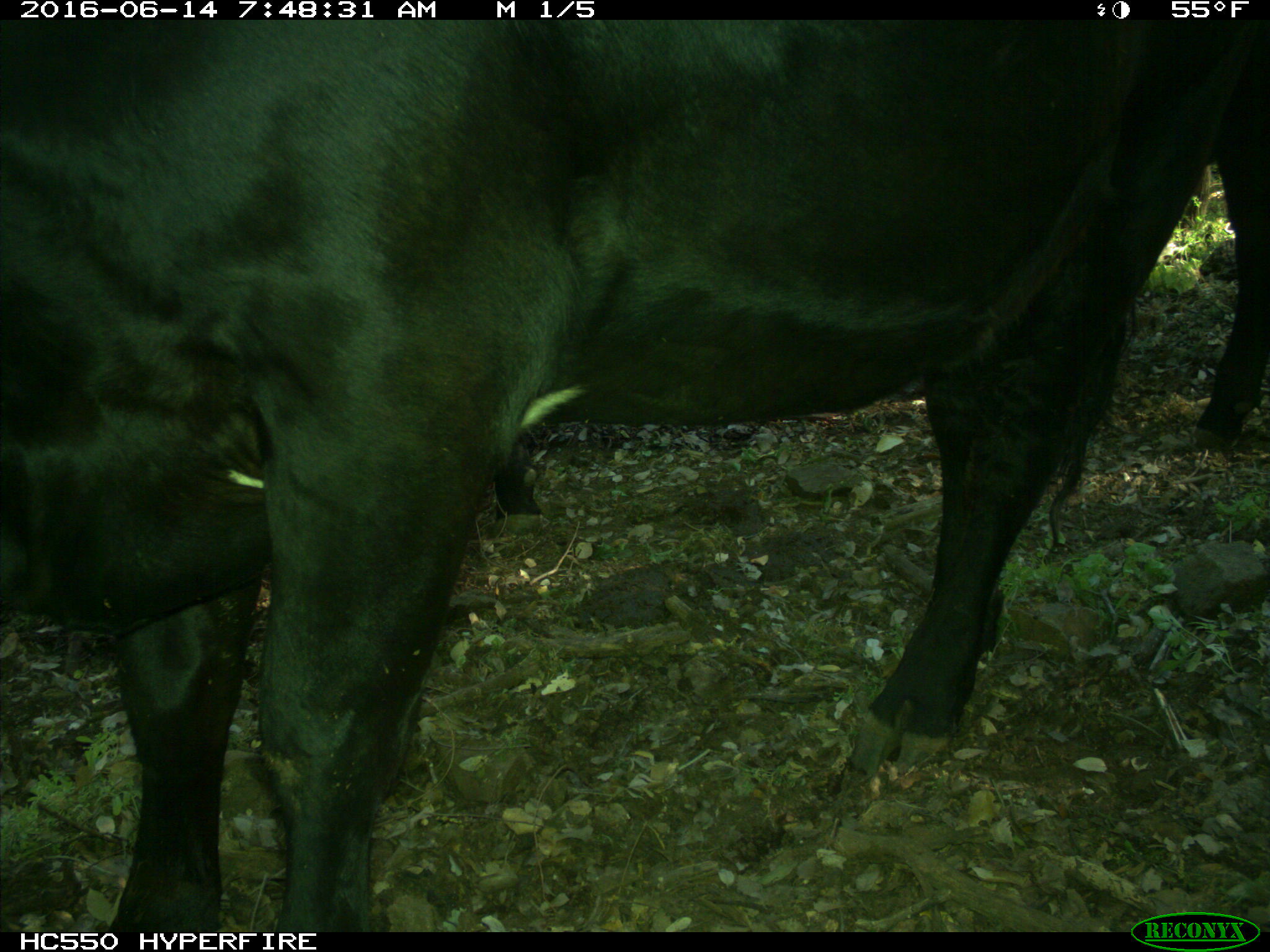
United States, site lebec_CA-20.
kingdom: Animalia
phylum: Chordata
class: Mammalia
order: Artiodactyla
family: Bovidae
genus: Bos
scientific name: Bos taurus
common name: domestic cow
Bos taurus (domestic cow).